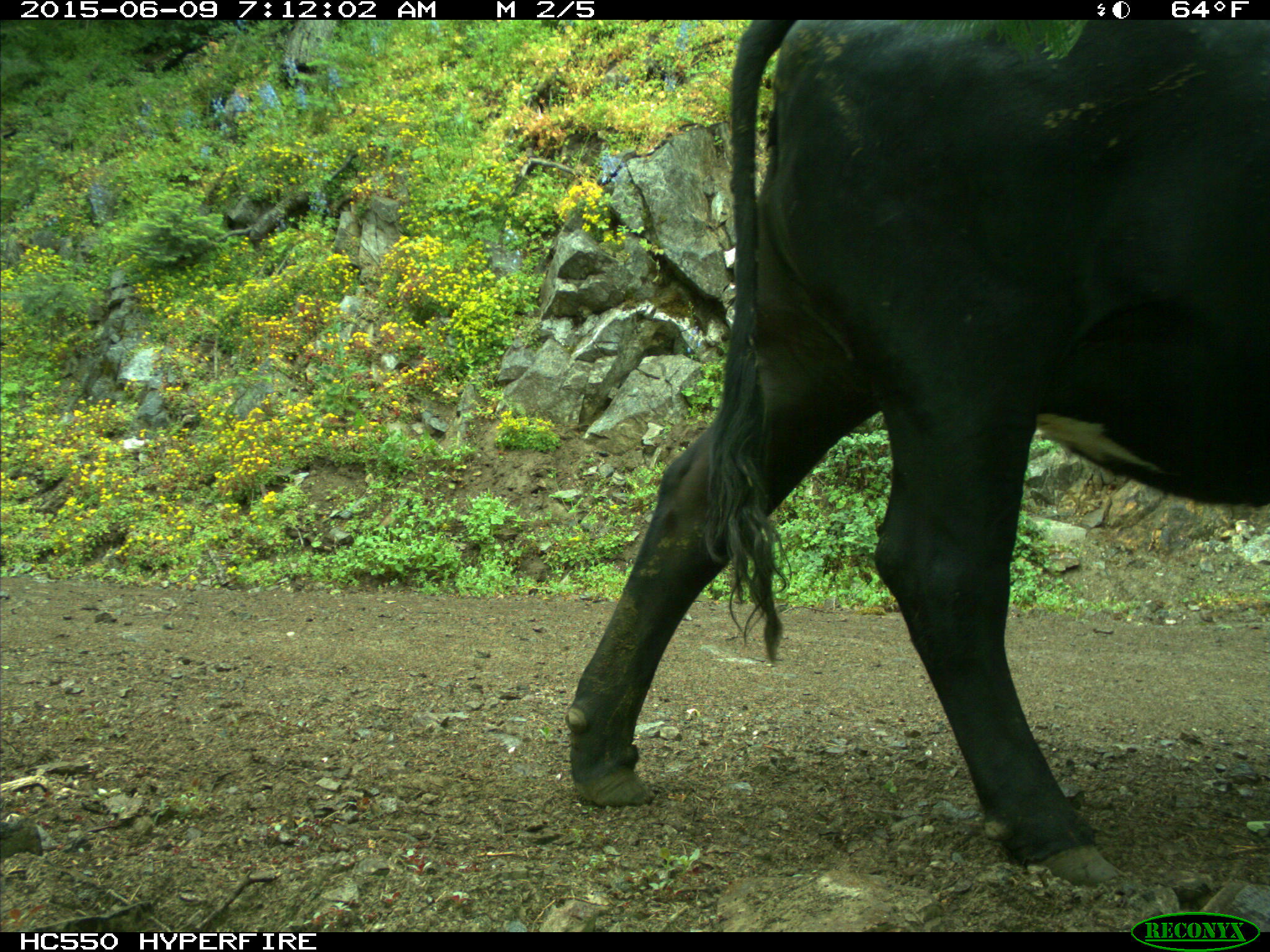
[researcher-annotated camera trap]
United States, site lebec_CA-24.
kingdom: Animalia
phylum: Chordata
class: Mammalia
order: Artiodactyla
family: Bovidae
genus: Bos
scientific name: Bos taurus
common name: domestic cow